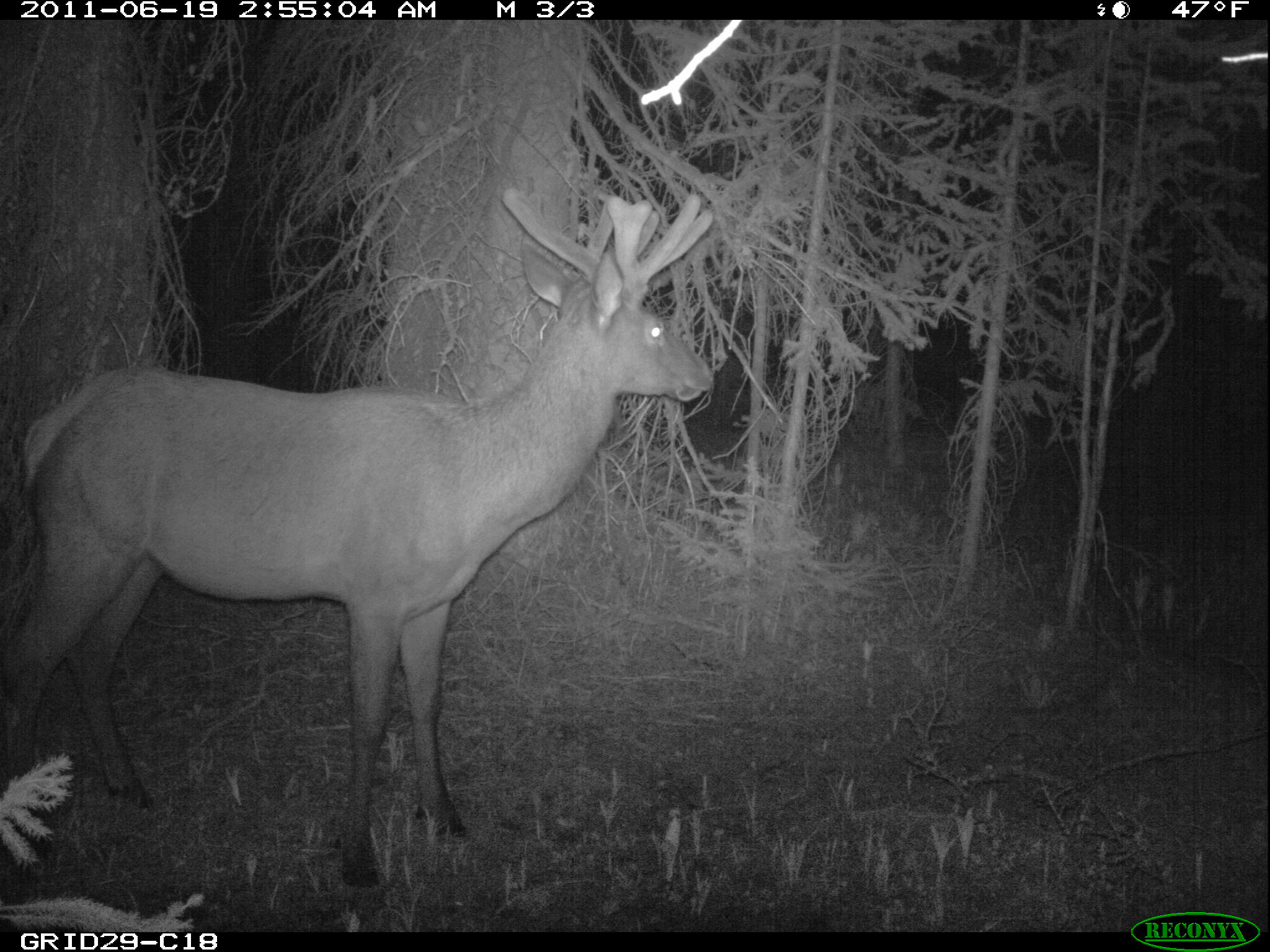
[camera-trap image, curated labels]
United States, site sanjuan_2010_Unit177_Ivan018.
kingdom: Animalia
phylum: Chordata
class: Mammalia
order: Artiodactyla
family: Cervidae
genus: Cervus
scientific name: Cervus elaphus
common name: red deer